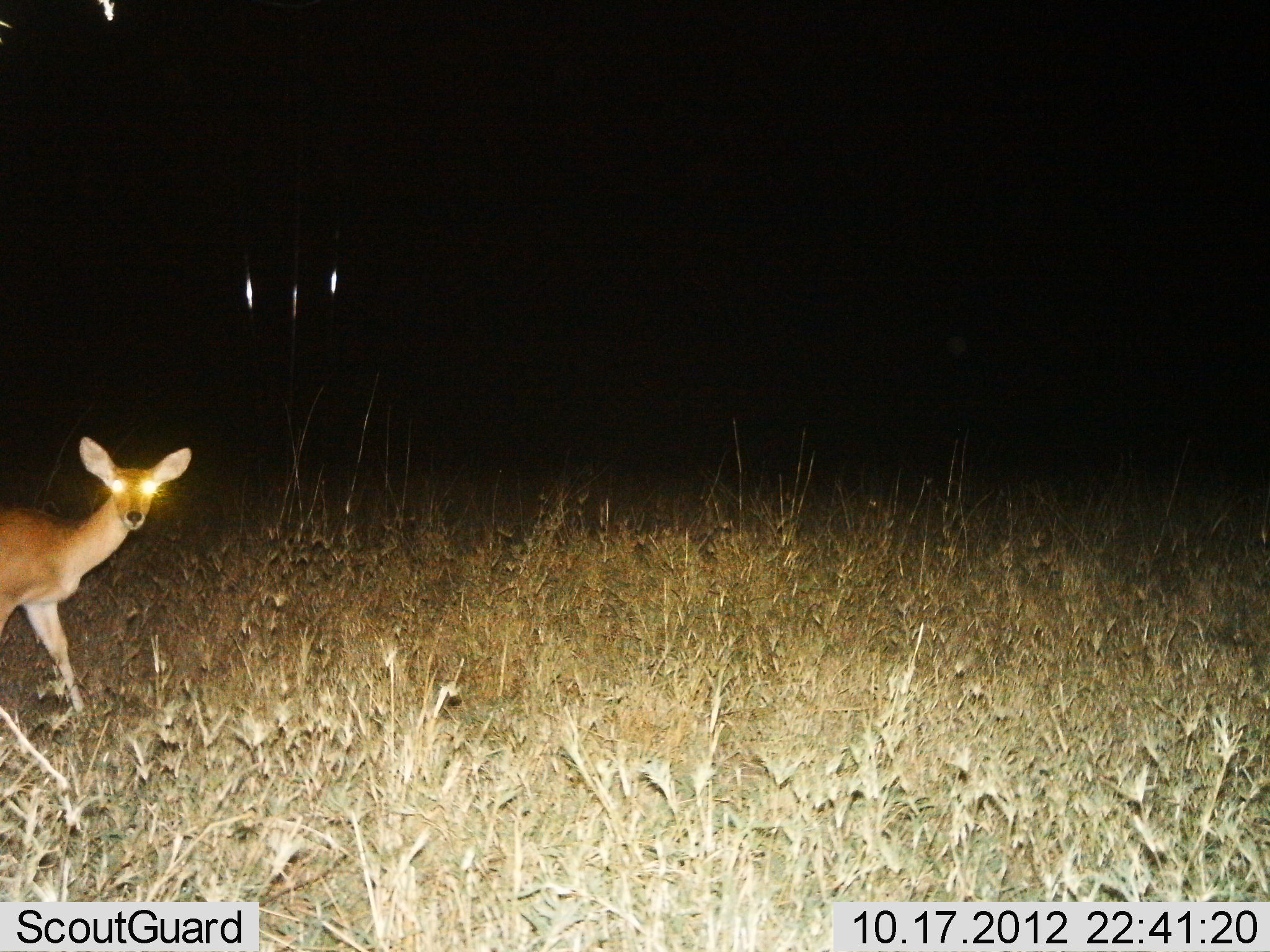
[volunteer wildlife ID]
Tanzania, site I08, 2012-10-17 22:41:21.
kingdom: Animalia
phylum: Chordata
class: Mammalia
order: Artiodactyla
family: Bovidae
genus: Redunca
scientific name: Redunca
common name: reedbuck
Reedbuck (Redunca), count 1. Behavior (volunteer vote fractions): standing 50%, resting 0%, moving 50%, interacting 0%. Young present (vote fraction): 0%. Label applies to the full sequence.